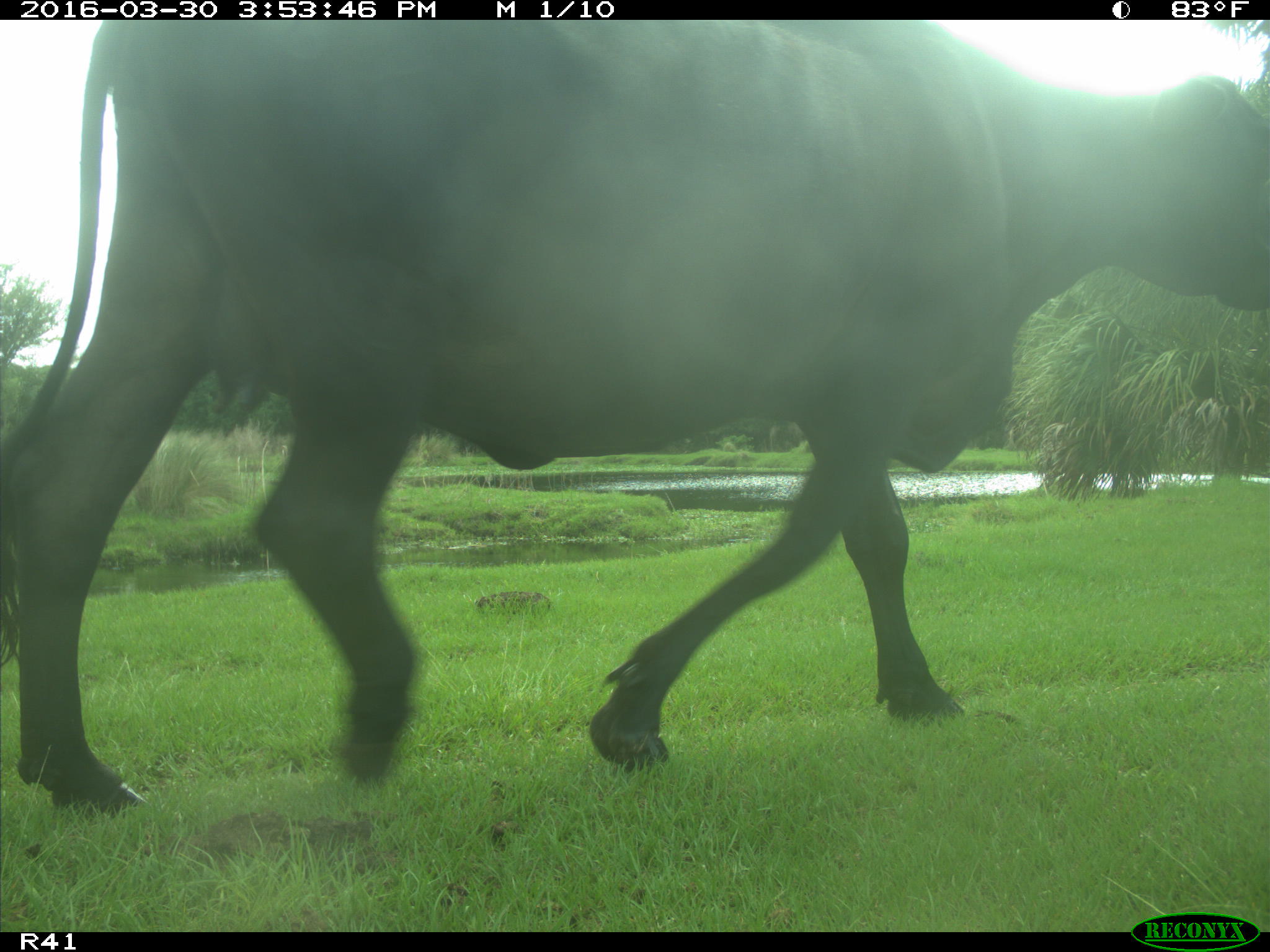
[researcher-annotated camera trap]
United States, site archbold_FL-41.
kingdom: Animalia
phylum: Chordata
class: Mammalia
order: Artiodactyla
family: Bovidae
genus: Bos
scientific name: Bos taurus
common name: domestic cow